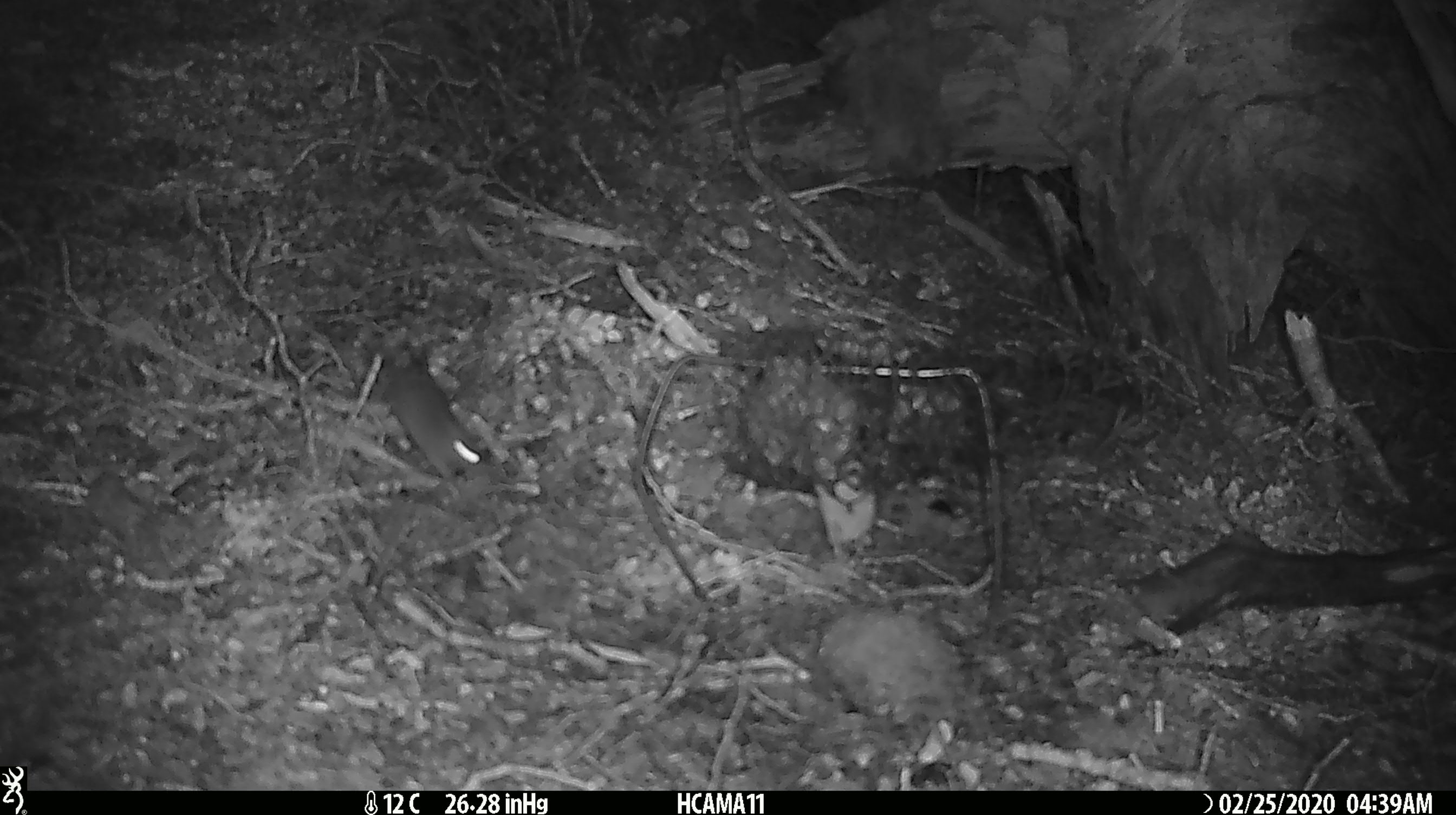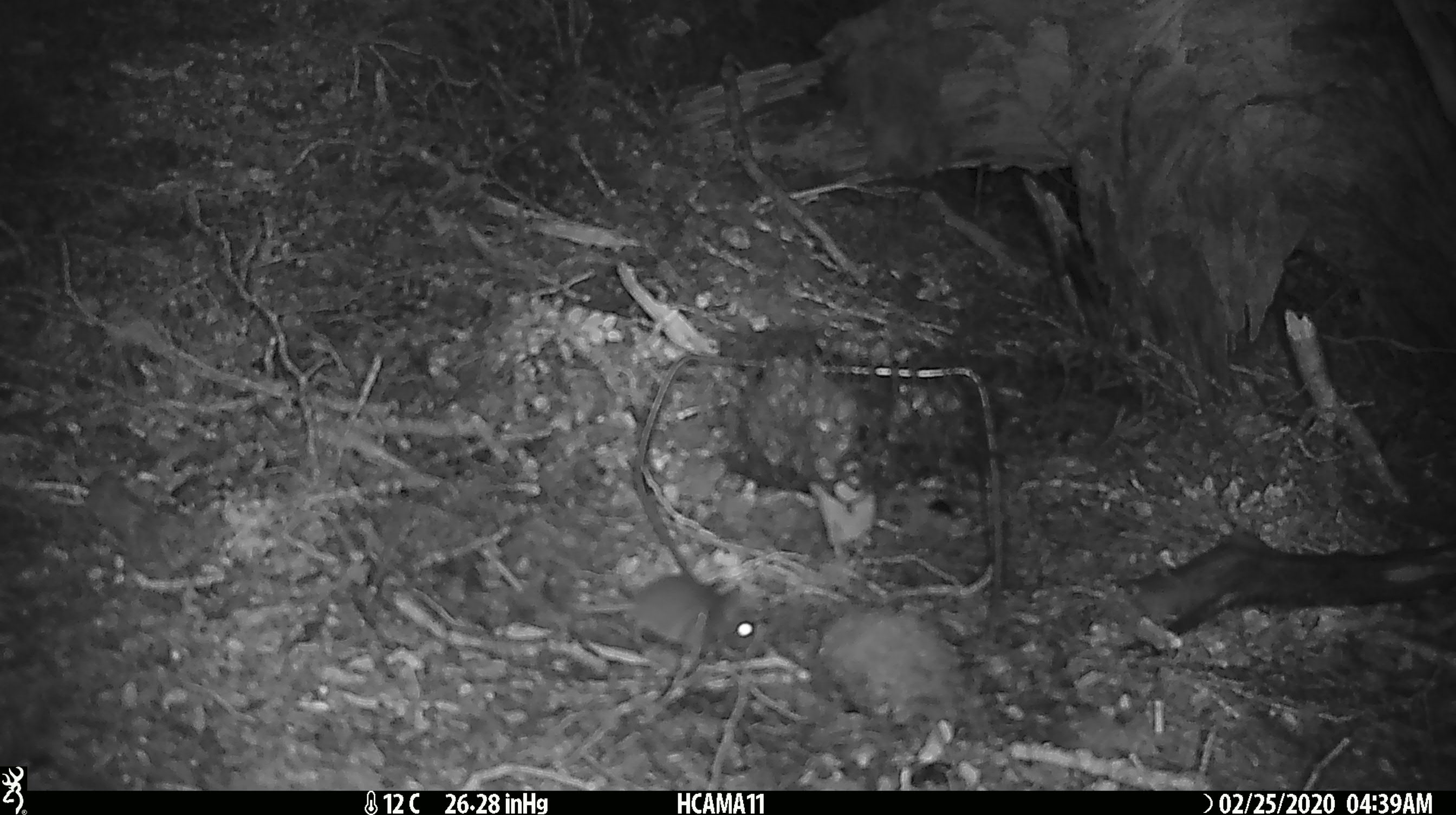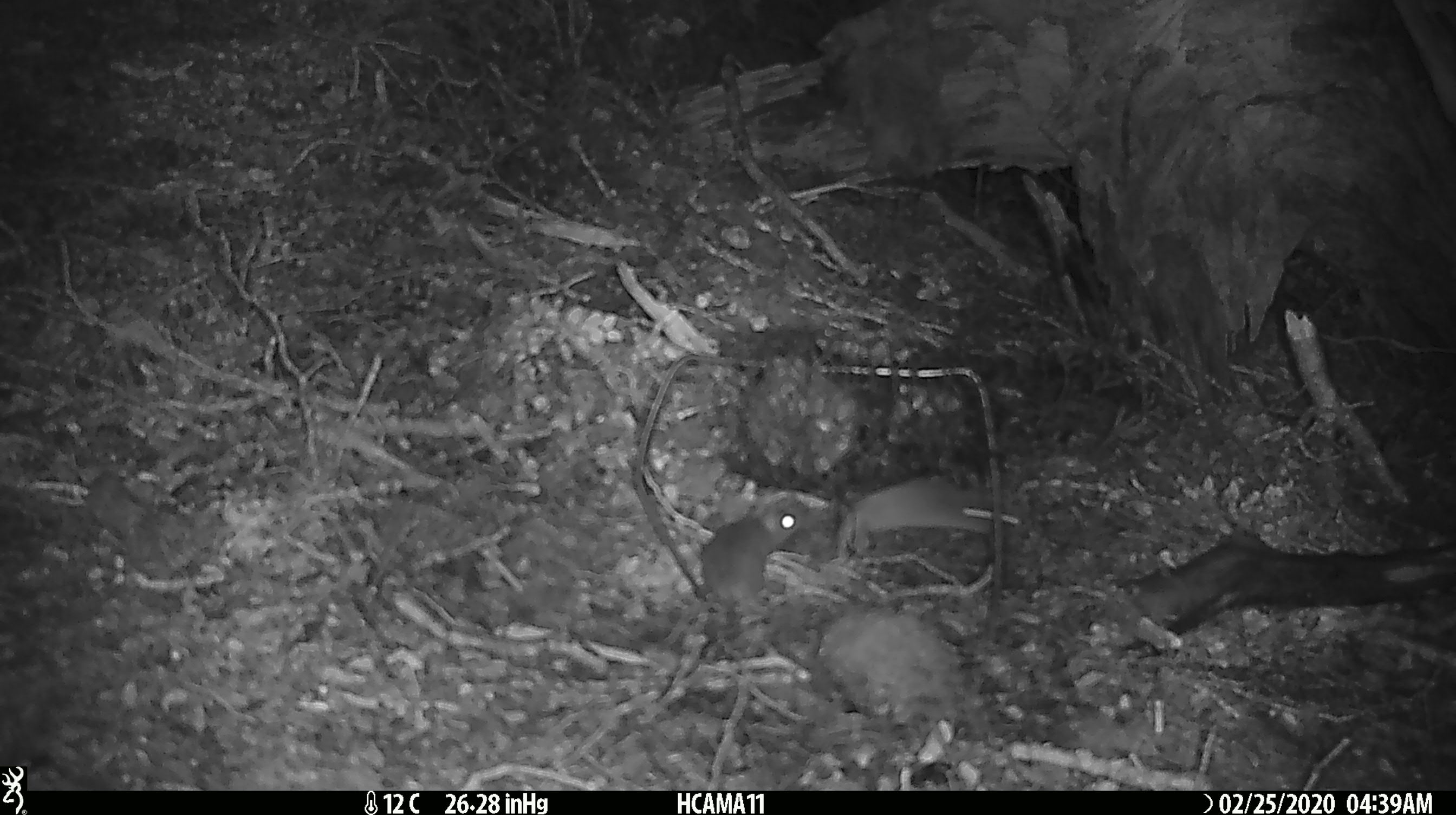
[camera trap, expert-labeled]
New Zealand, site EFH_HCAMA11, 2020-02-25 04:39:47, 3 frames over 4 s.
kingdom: Animalia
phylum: Chordata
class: Mammalia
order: Rodentia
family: Muridae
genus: Mus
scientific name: Mus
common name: mouse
Mouse (Mus).